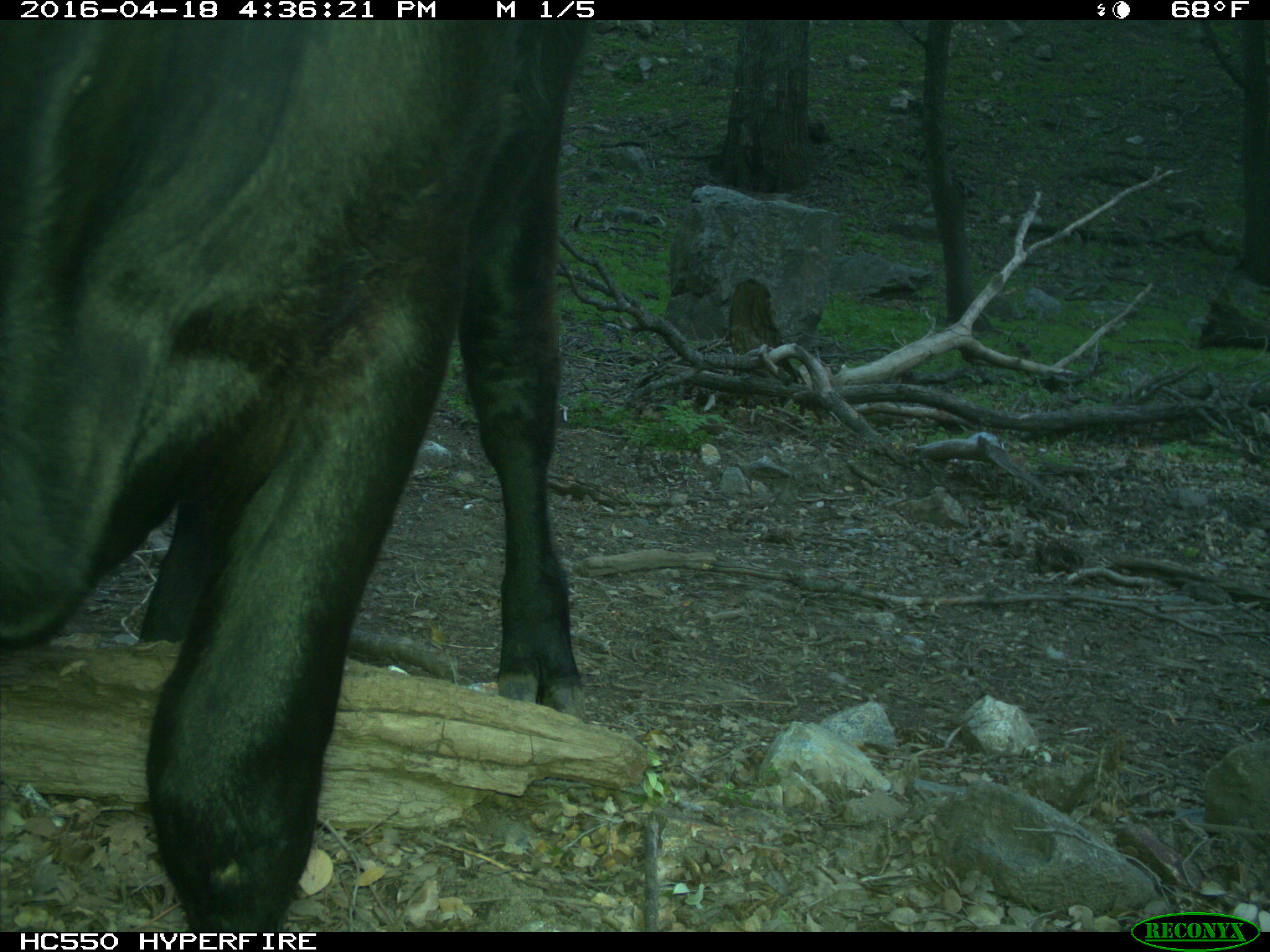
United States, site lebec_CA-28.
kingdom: Animalia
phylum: Chordata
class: Mammalia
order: Artiodactyla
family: Bovidae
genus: Bos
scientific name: Bos taurus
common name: domestic cow